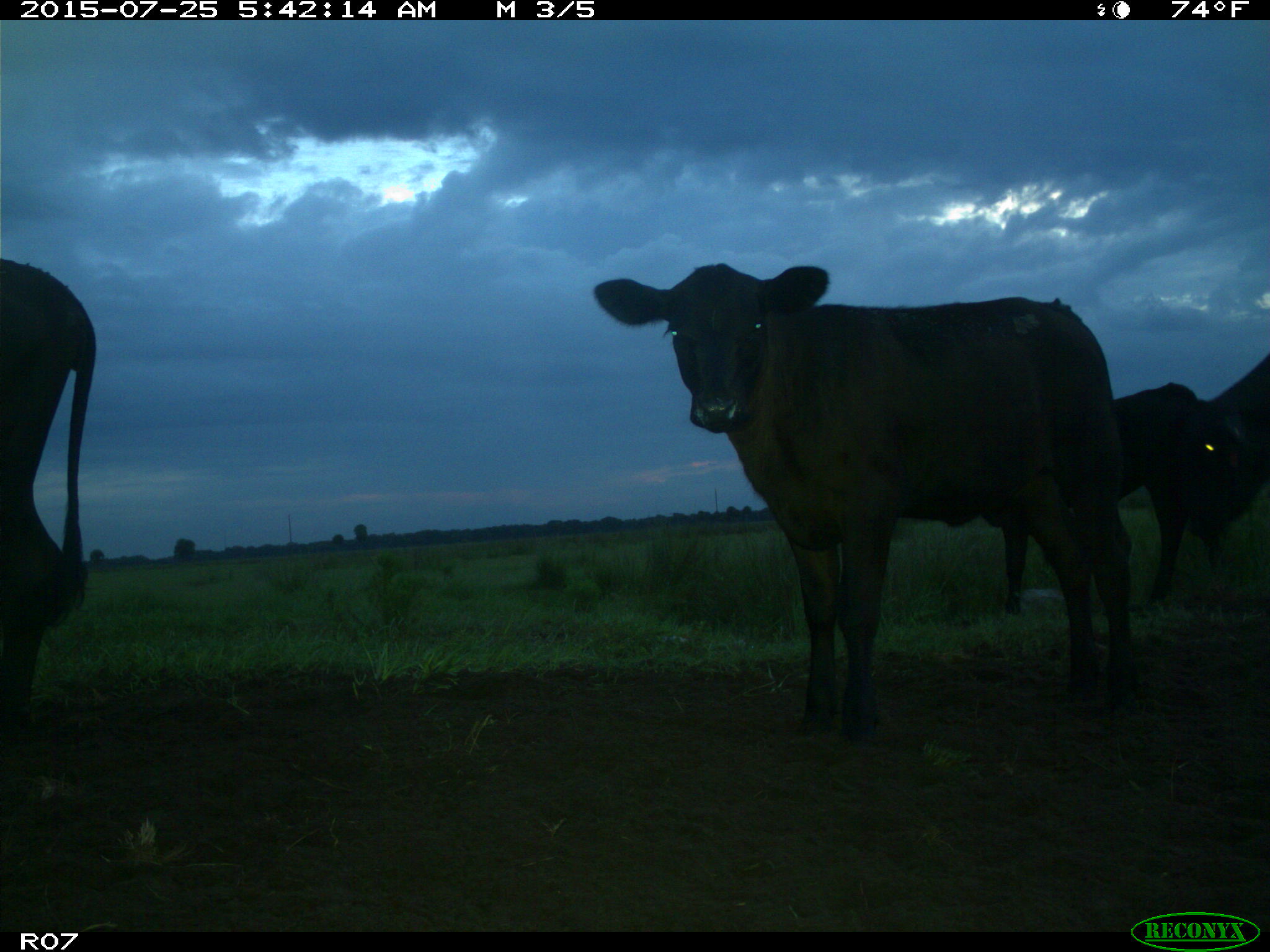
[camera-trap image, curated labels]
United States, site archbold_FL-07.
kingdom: Animalia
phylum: Chordata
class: Mammalia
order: Artiodactyla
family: Bovidae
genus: Bos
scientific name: Bos taurus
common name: domestic cow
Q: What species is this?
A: Bos taurus (domestic cow).